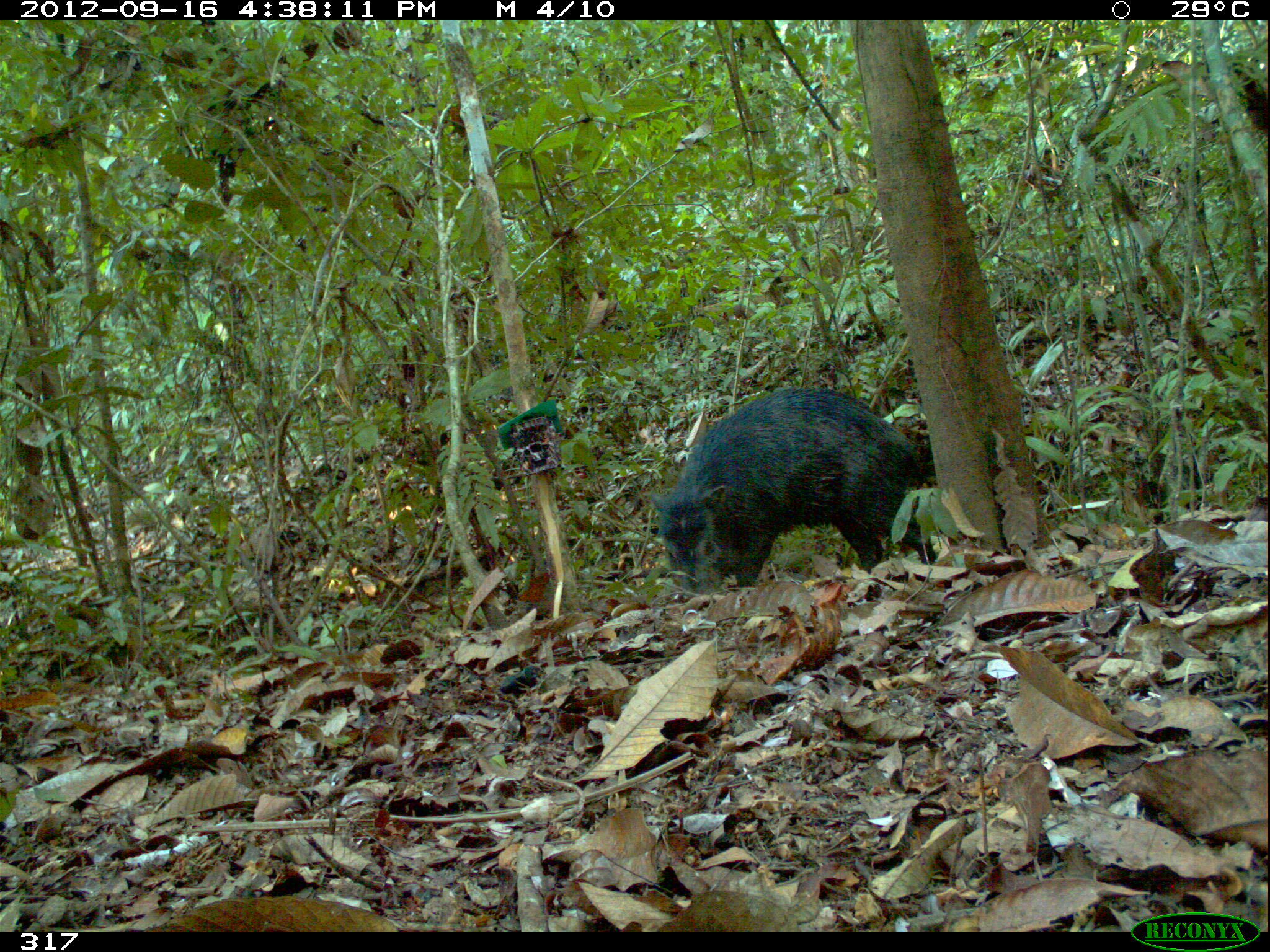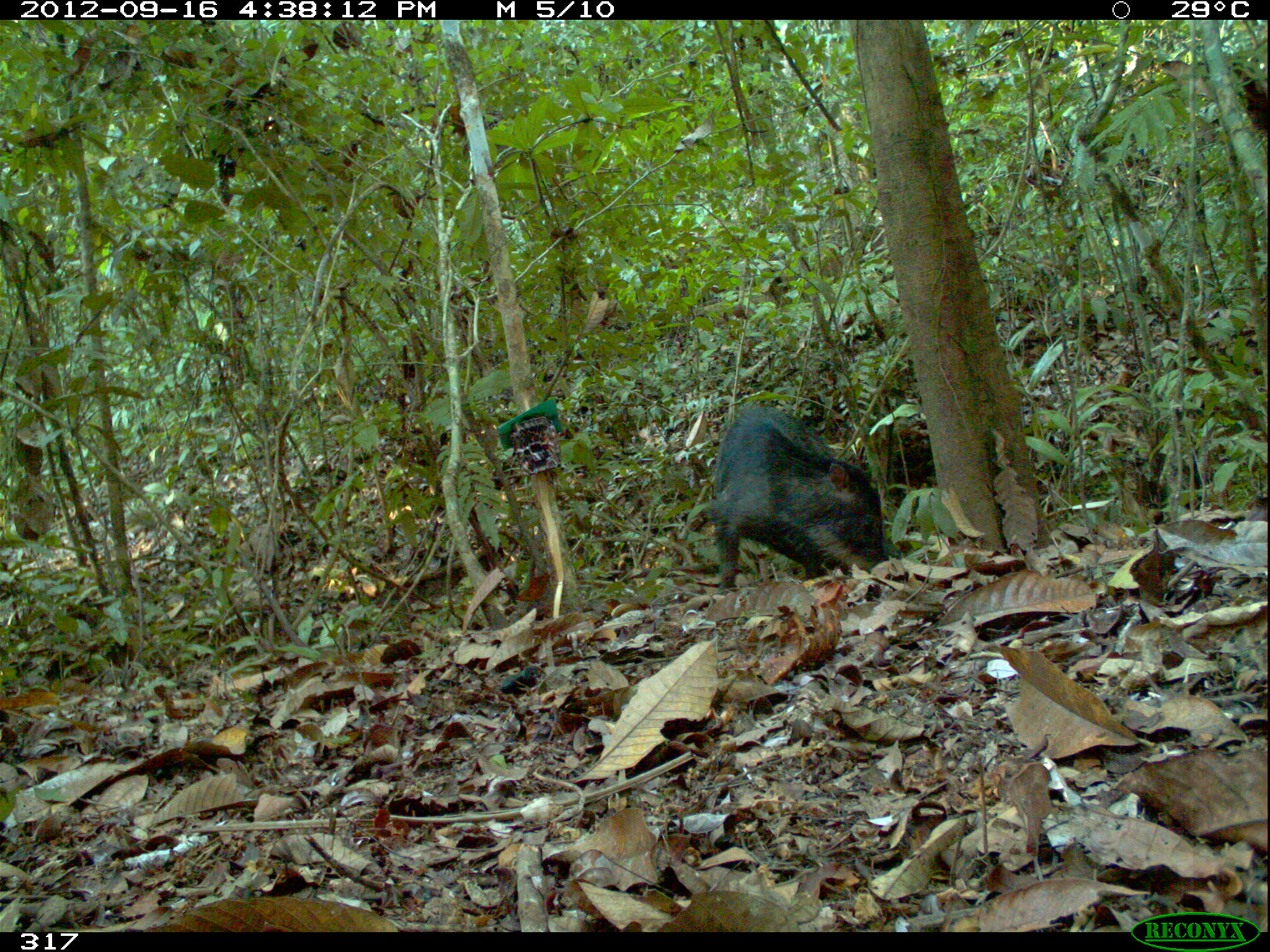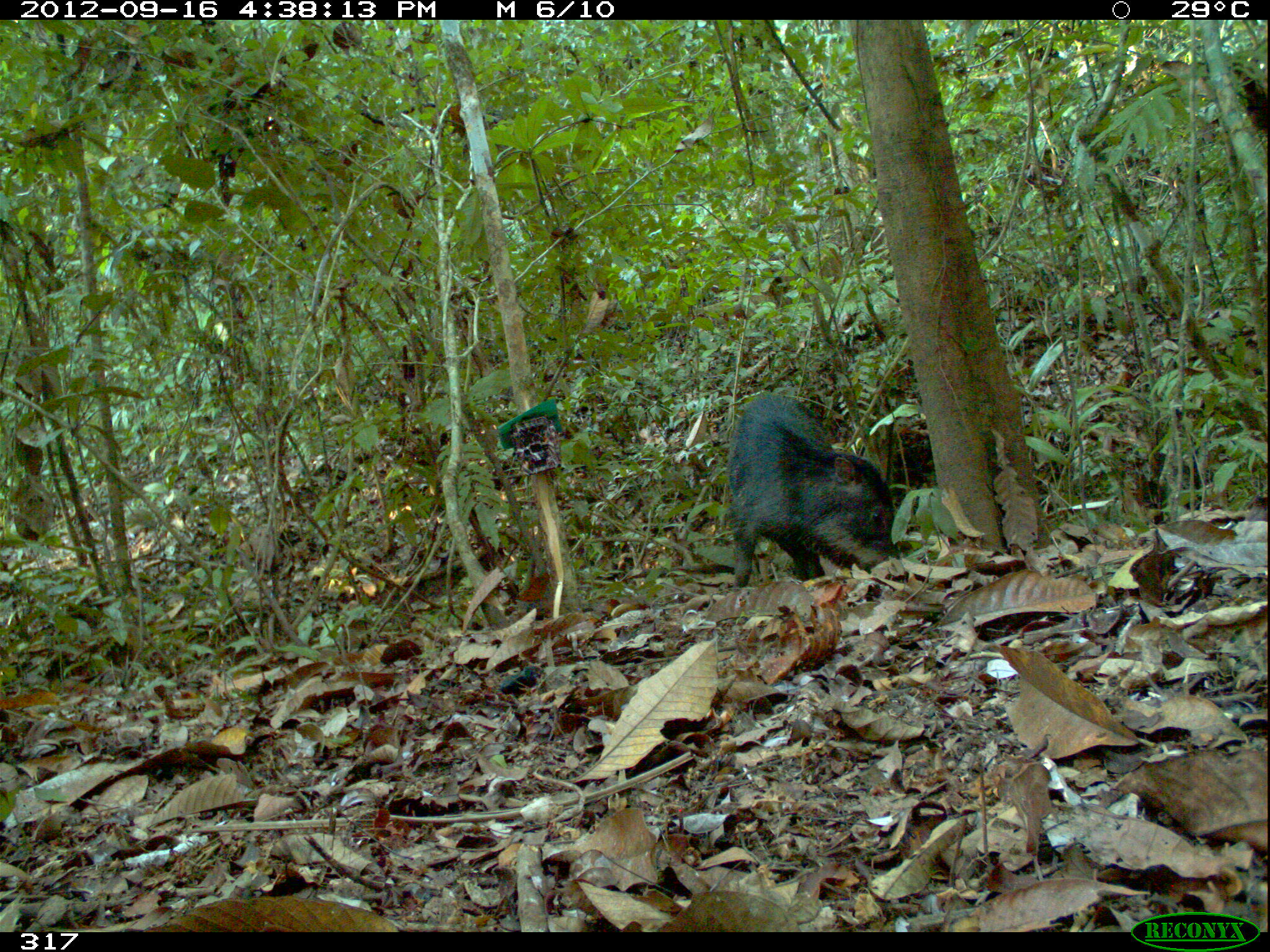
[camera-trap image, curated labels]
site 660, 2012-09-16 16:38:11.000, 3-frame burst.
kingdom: Animalia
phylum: Chordata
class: Mammalia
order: Artiodactyla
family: Tayassuidae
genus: Tayassu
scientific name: Tayassu pecari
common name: white-lipped peccary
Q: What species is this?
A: Tayassu pecari (white-lipped peccary).